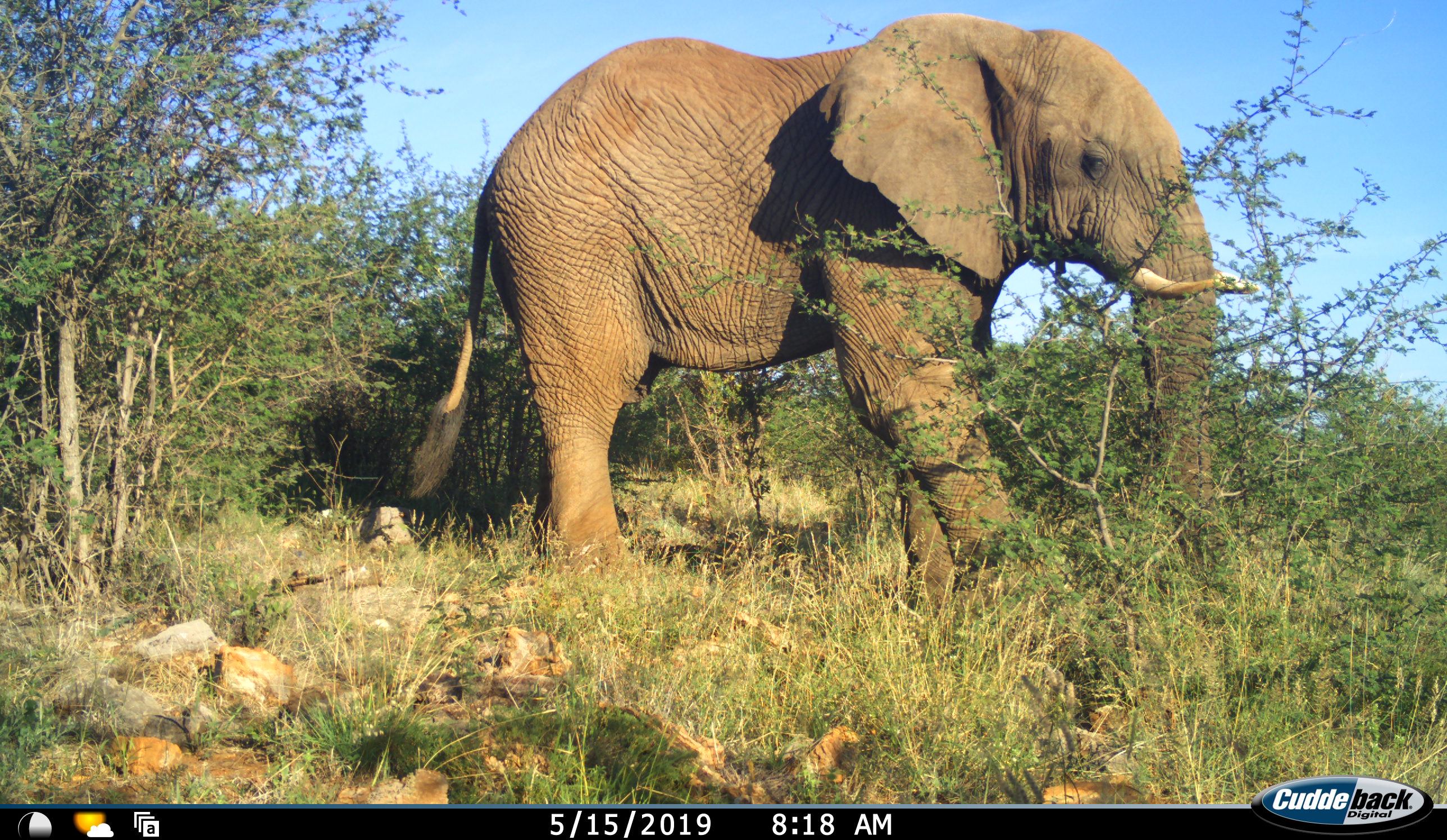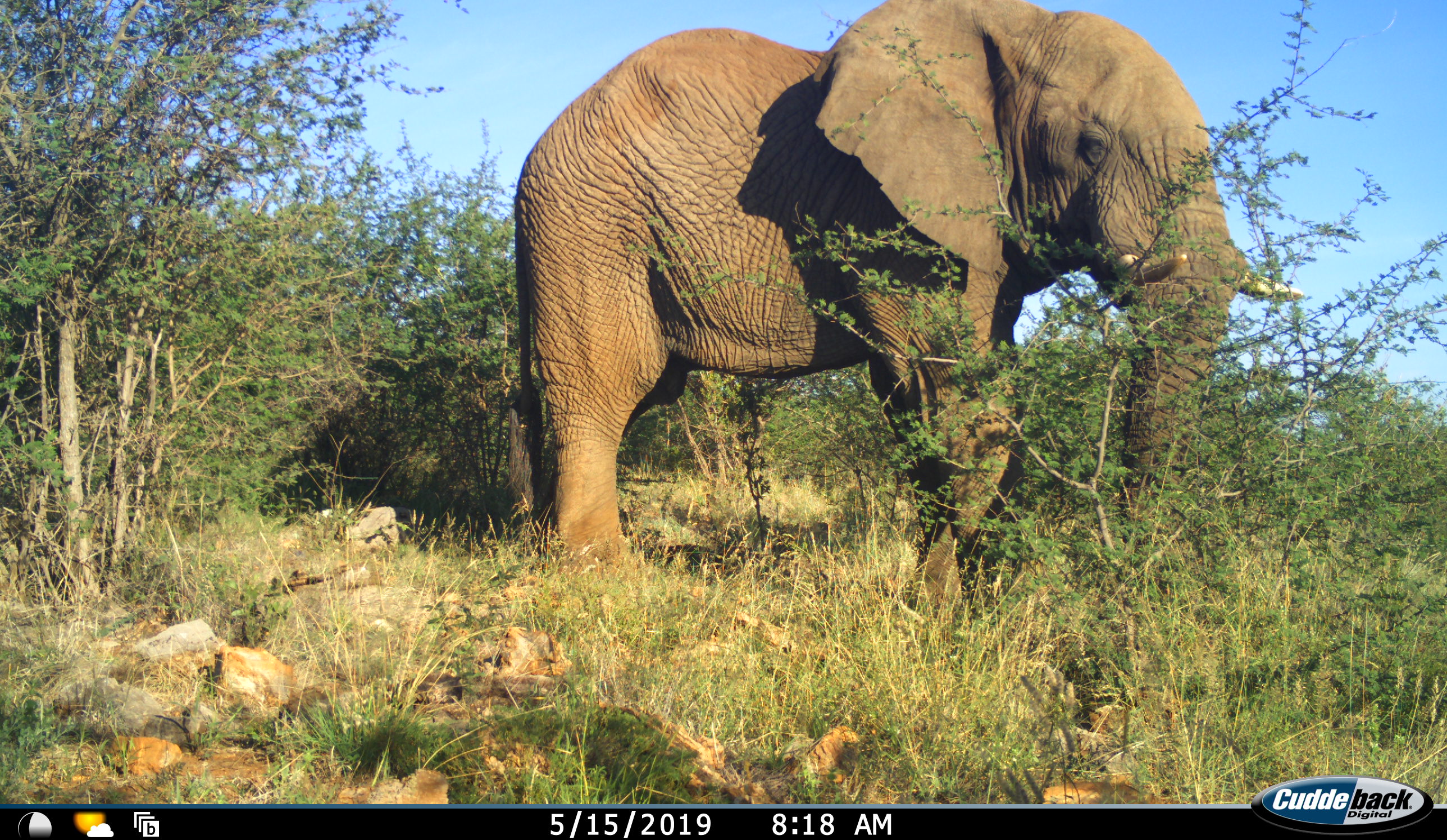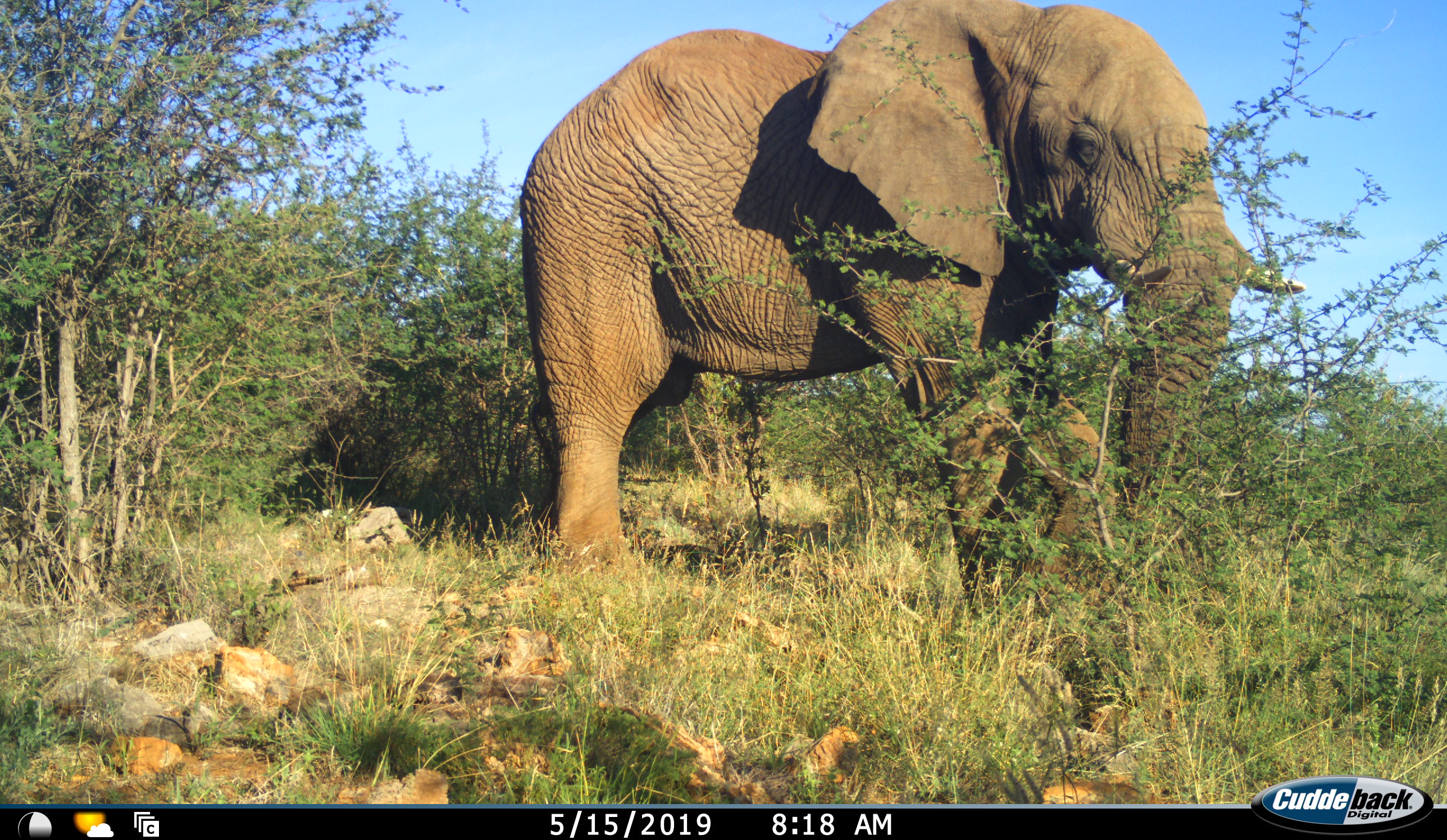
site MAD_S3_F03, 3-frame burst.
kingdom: Animalia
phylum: Chordata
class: Mammalia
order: Proboscidea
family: Elephantidae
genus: Loxodonta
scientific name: Loxodonta africana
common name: african bush elephant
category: elephant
Elephant (african bush elephant) (Loxodonta africana), count 1. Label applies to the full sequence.